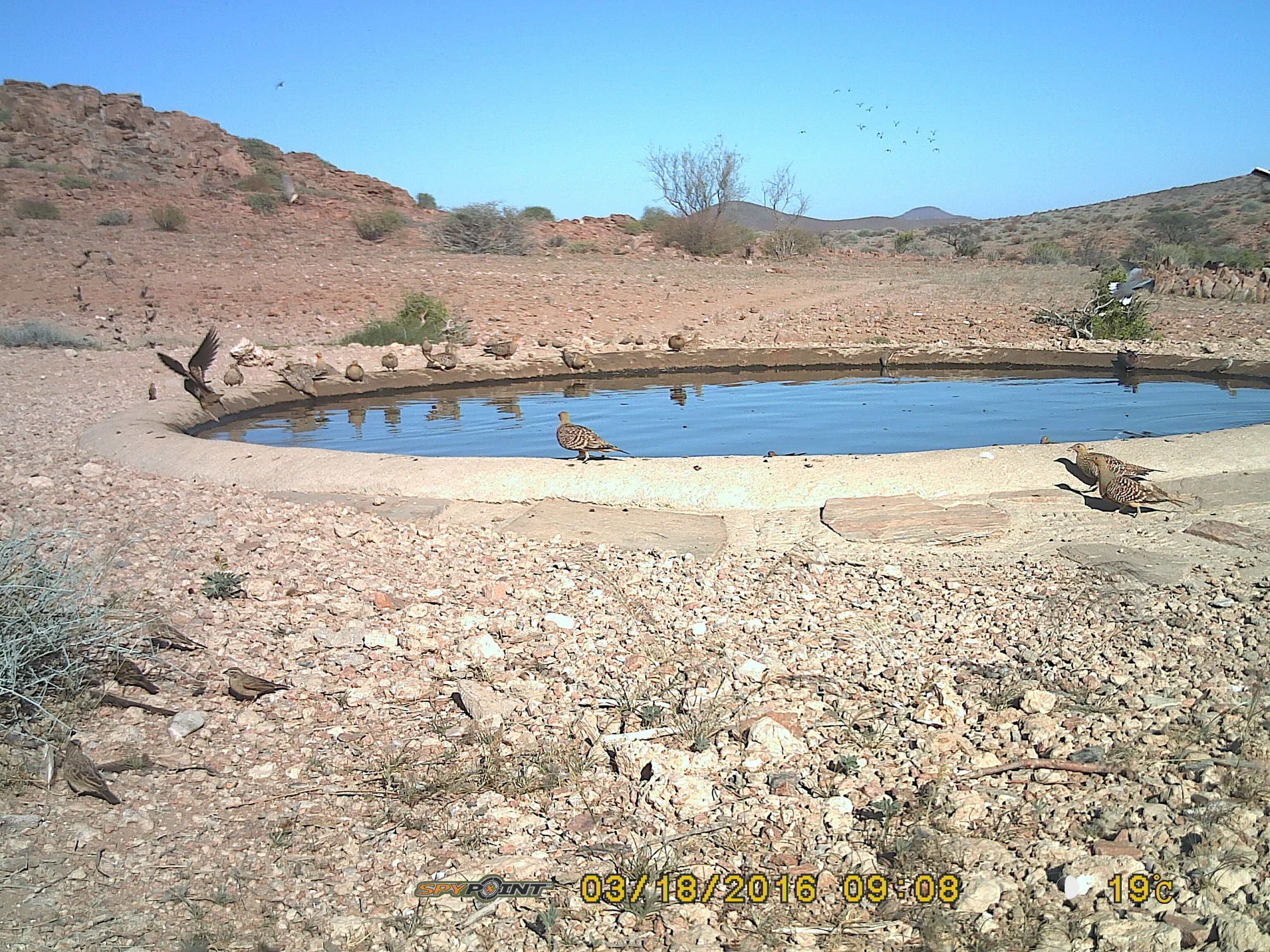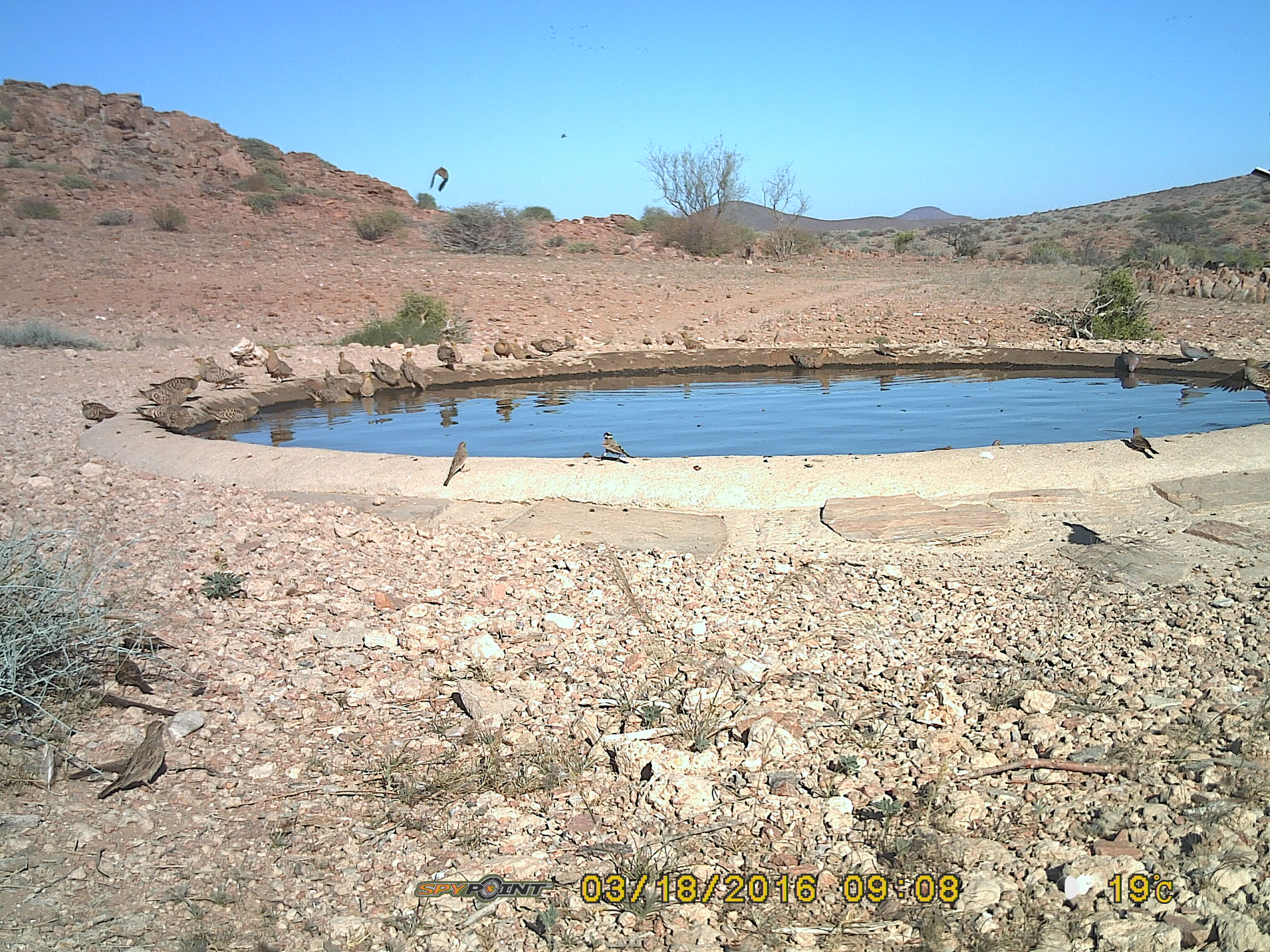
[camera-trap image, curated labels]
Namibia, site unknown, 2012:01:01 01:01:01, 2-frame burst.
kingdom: Animalia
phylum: Chordata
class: Aves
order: Pterocliformes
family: Pteroclidae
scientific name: Pteroclidae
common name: sandgrouse